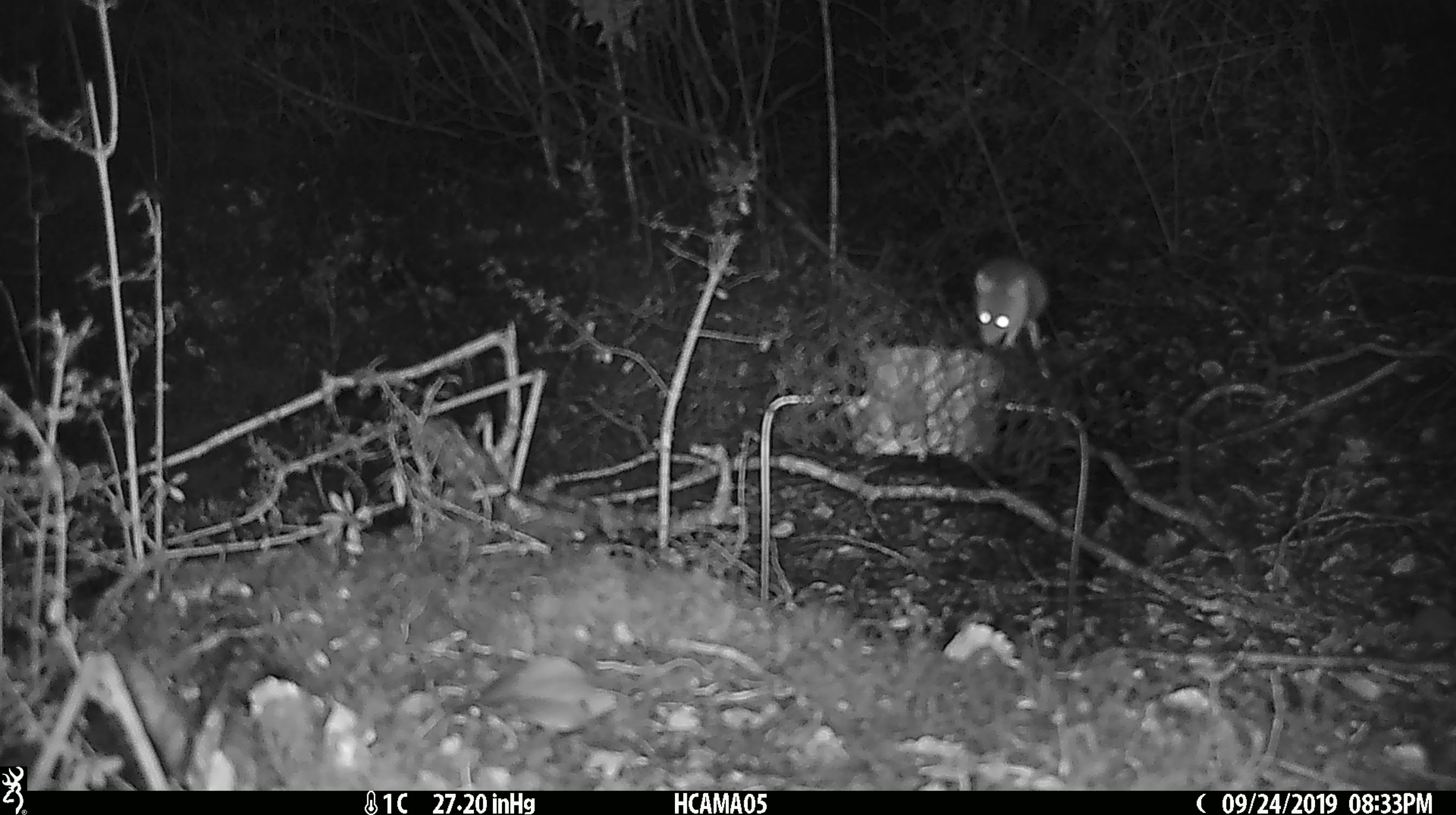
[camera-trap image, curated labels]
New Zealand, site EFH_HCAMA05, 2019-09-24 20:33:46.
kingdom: Animalia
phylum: Chordata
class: Mammalia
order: Rodentia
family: Muridae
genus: Mus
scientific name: Mus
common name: mouse